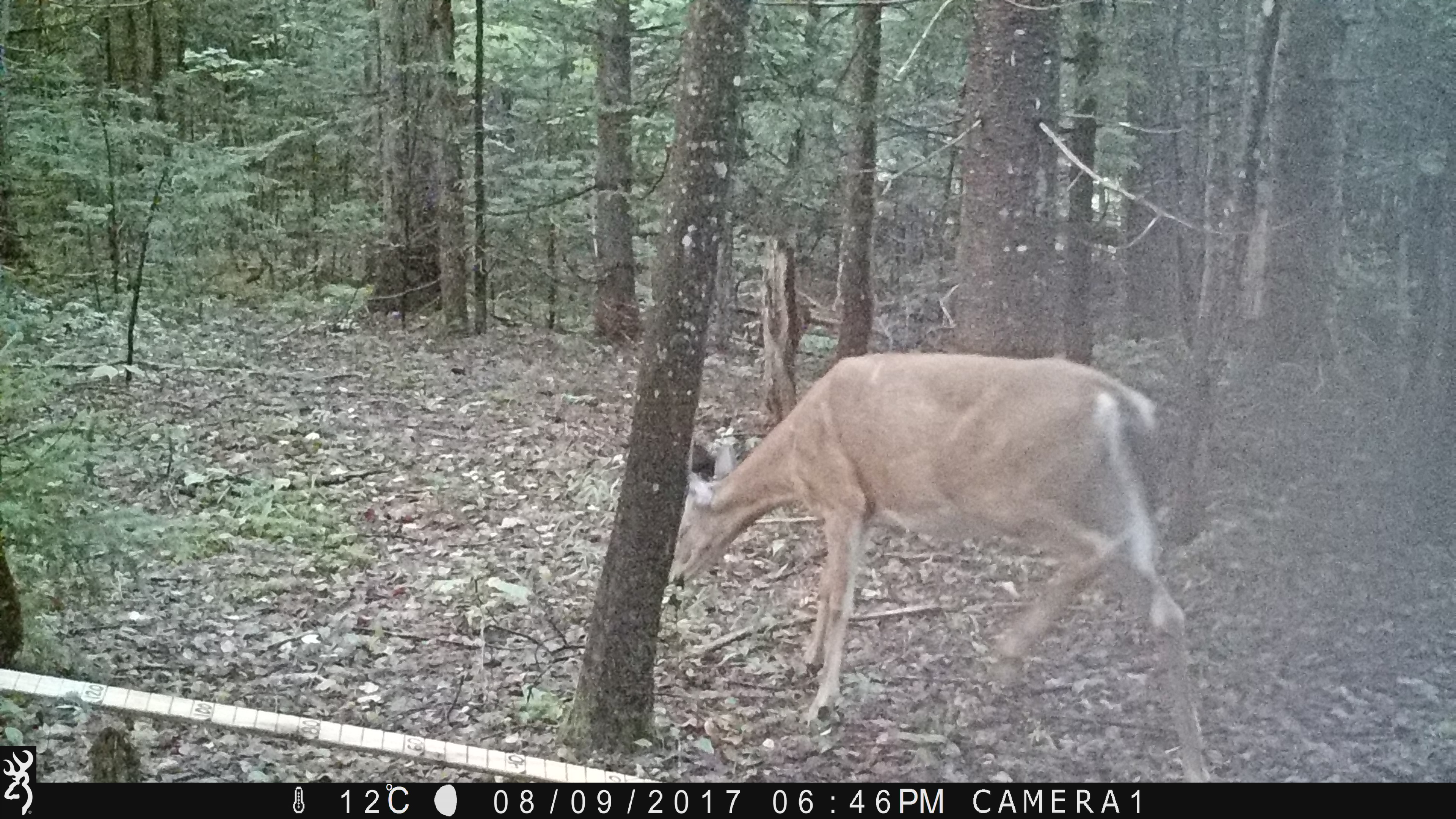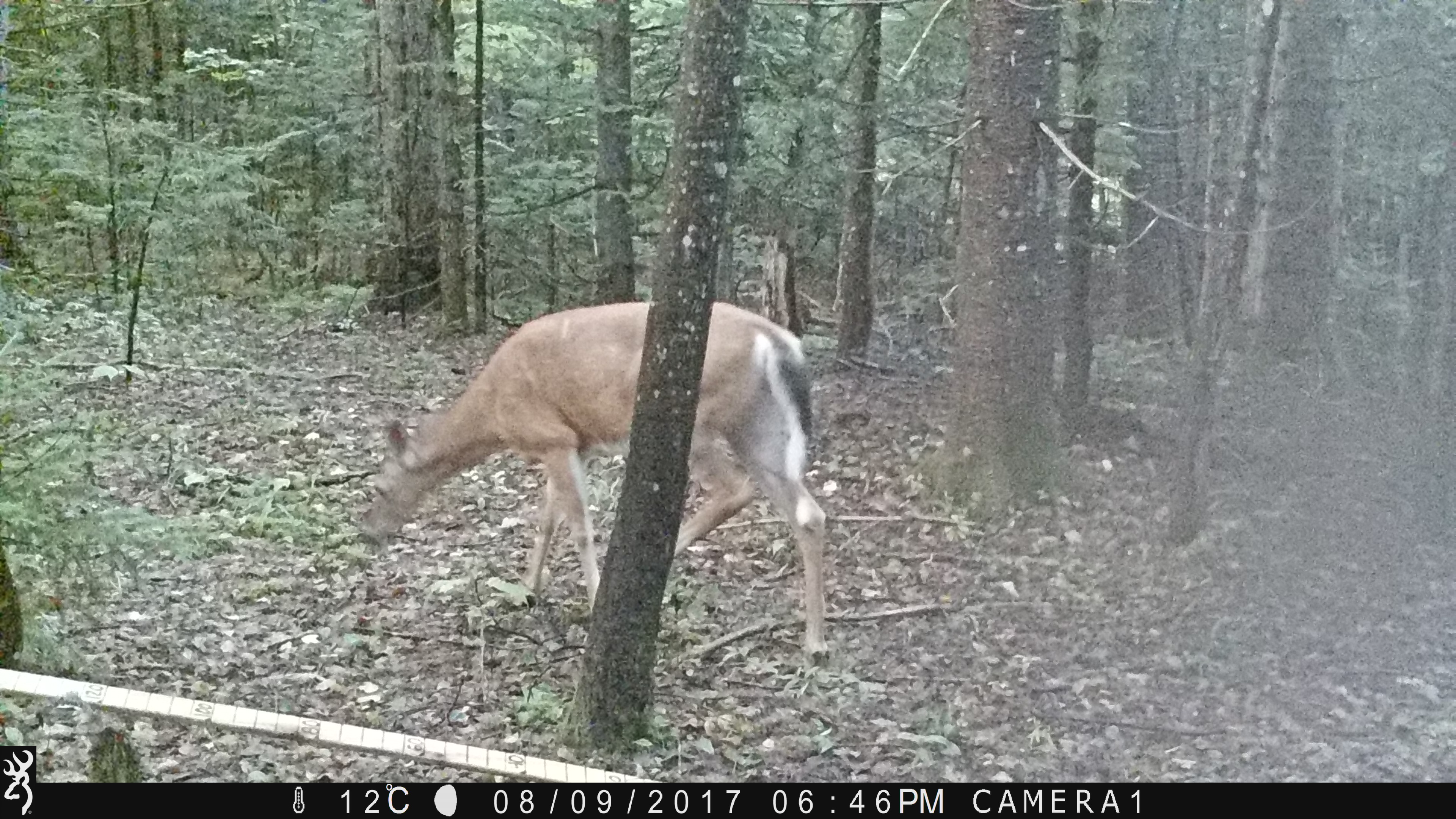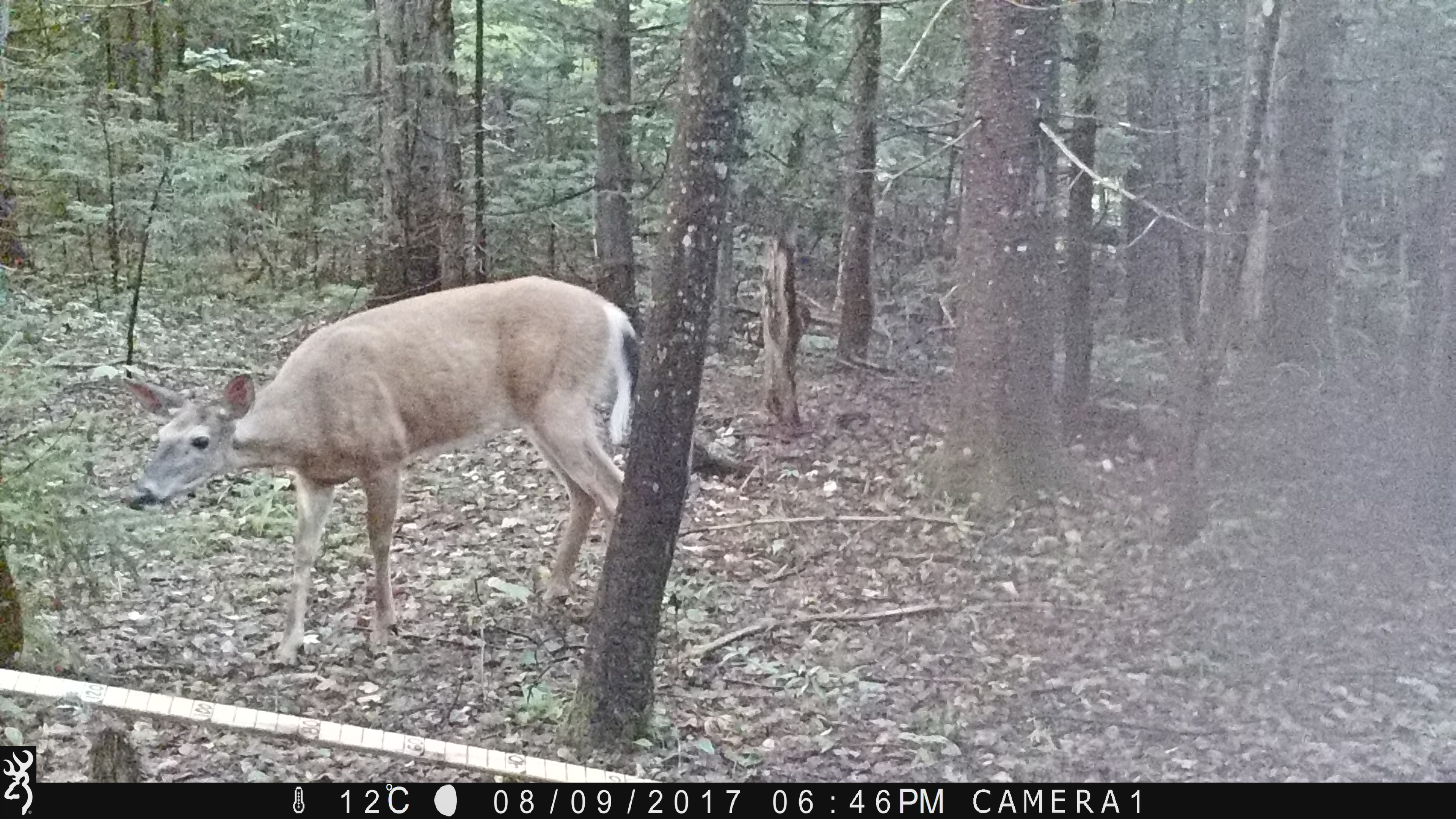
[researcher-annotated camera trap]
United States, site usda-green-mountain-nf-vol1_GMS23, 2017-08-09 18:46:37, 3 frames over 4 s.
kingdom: Animalia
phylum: Chordata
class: Mammalia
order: Artiodactyla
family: Cervidae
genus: Odocoileus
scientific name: Odocoileus virginianus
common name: white-tailed deer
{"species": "white-tailed deer (Odocoileus virginianus)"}